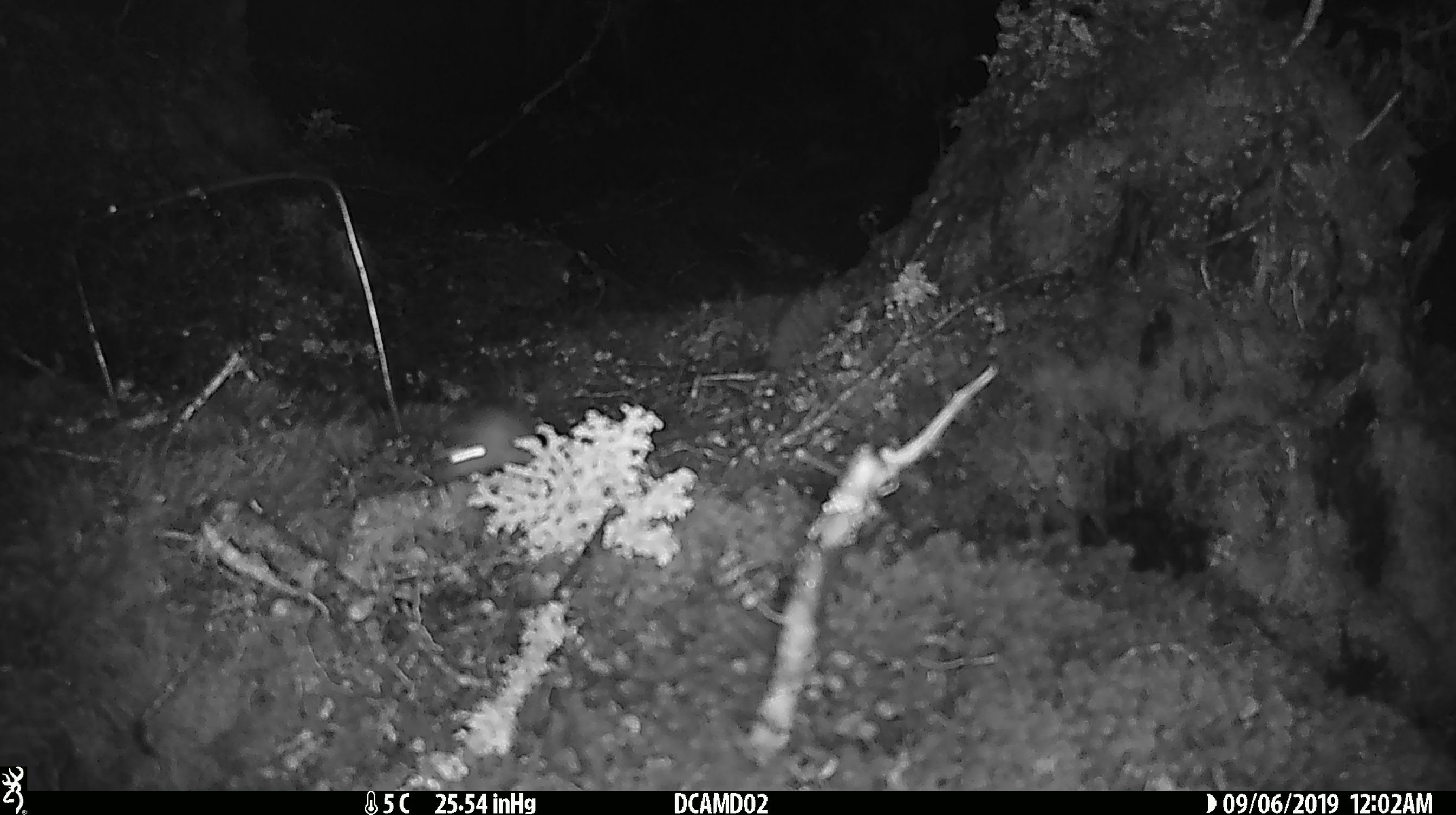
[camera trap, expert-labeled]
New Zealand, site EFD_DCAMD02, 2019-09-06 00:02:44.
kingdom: Animalia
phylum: Chordata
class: Mammalia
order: Rodentia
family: Muridae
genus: Mus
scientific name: Mus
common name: mouse